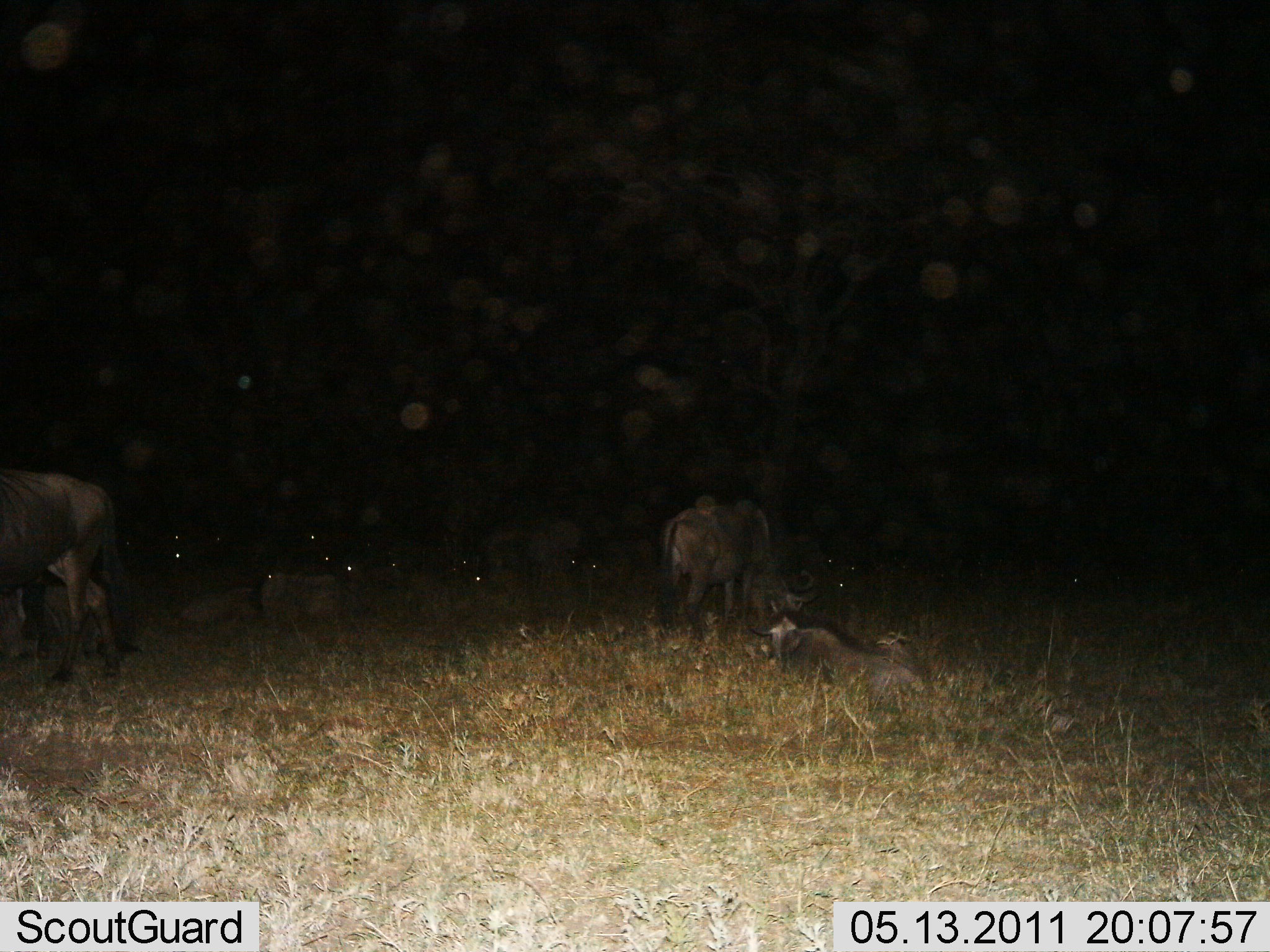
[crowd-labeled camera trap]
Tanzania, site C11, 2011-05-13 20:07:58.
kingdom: Animalia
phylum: Chordata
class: Mammalia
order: Artiodactyla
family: Bovidae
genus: Connochaetes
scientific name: Connochaetes taurinus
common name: blue wildebeest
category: wildebeest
Wildebeest (blue wildebeest) (Connochaetes taurinus), count 7. Behavior (volunteer vote fractions): standing 64%, resting 91%, moving 0%, interacting 0%. Young present (vote fraction): 0%. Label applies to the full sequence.